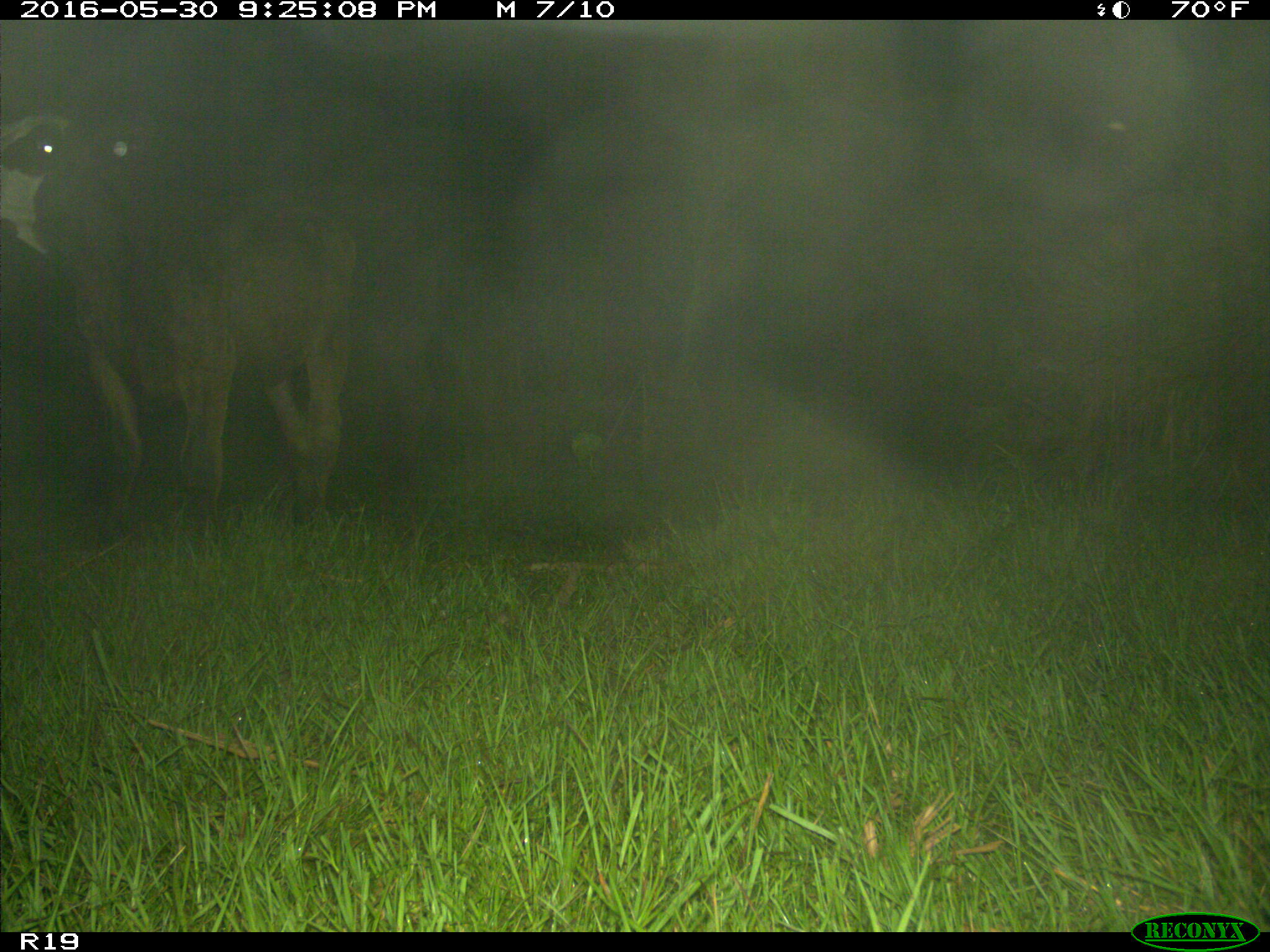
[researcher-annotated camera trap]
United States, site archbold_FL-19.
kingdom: Animalia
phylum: Chordata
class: Mammalia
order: Artiodactyla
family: Bovidae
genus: Bos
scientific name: Bos taurus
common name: domestic cow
Bos taurus (domestic cow).